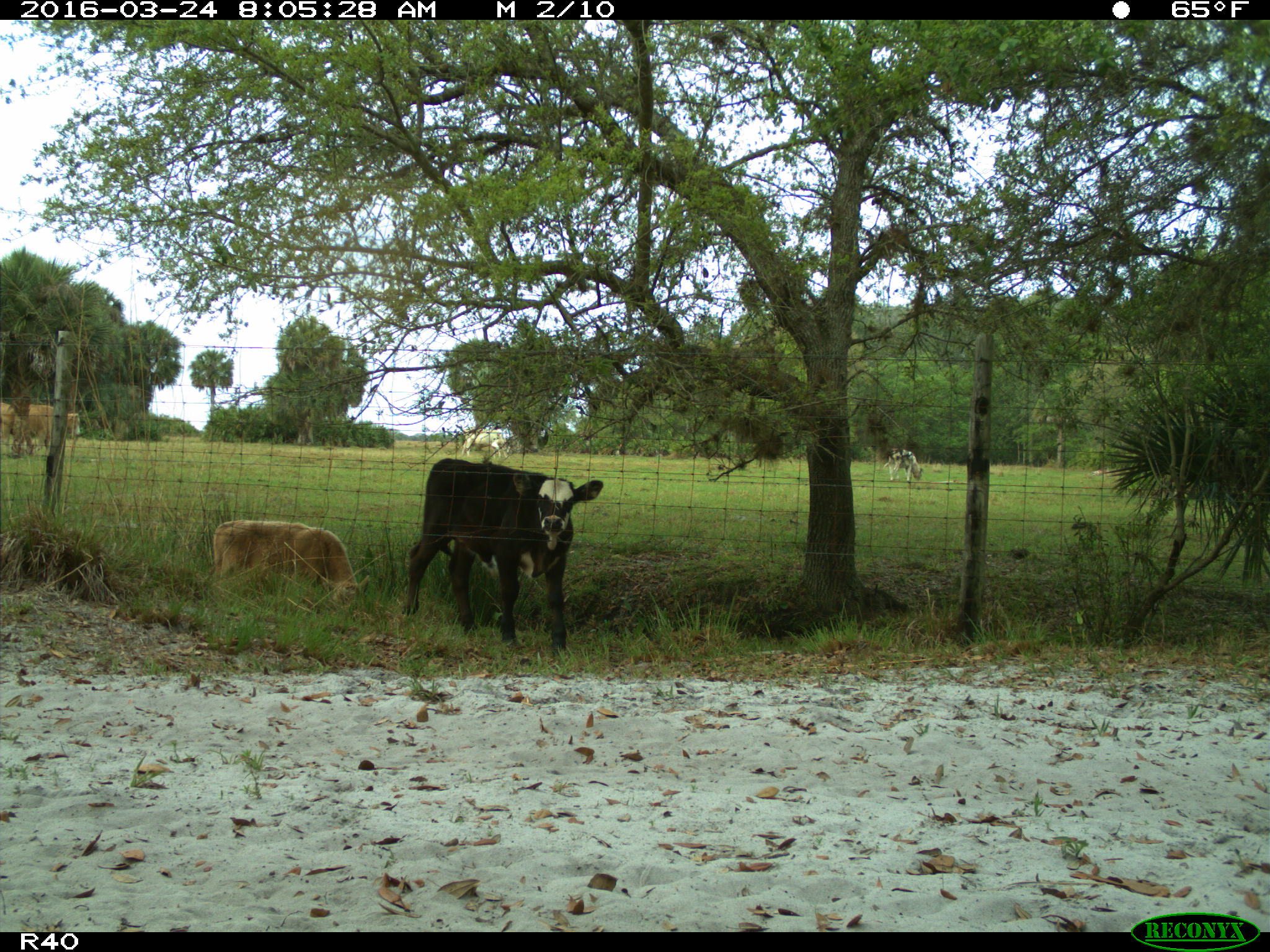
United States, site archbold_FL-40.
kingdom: Animalia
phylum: Chordata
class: Mammalia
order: Artiodactyla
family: Bovidae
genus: Bos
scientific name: Bos taurus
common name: domestic cow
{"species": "Bos taurus (domestic cow)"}